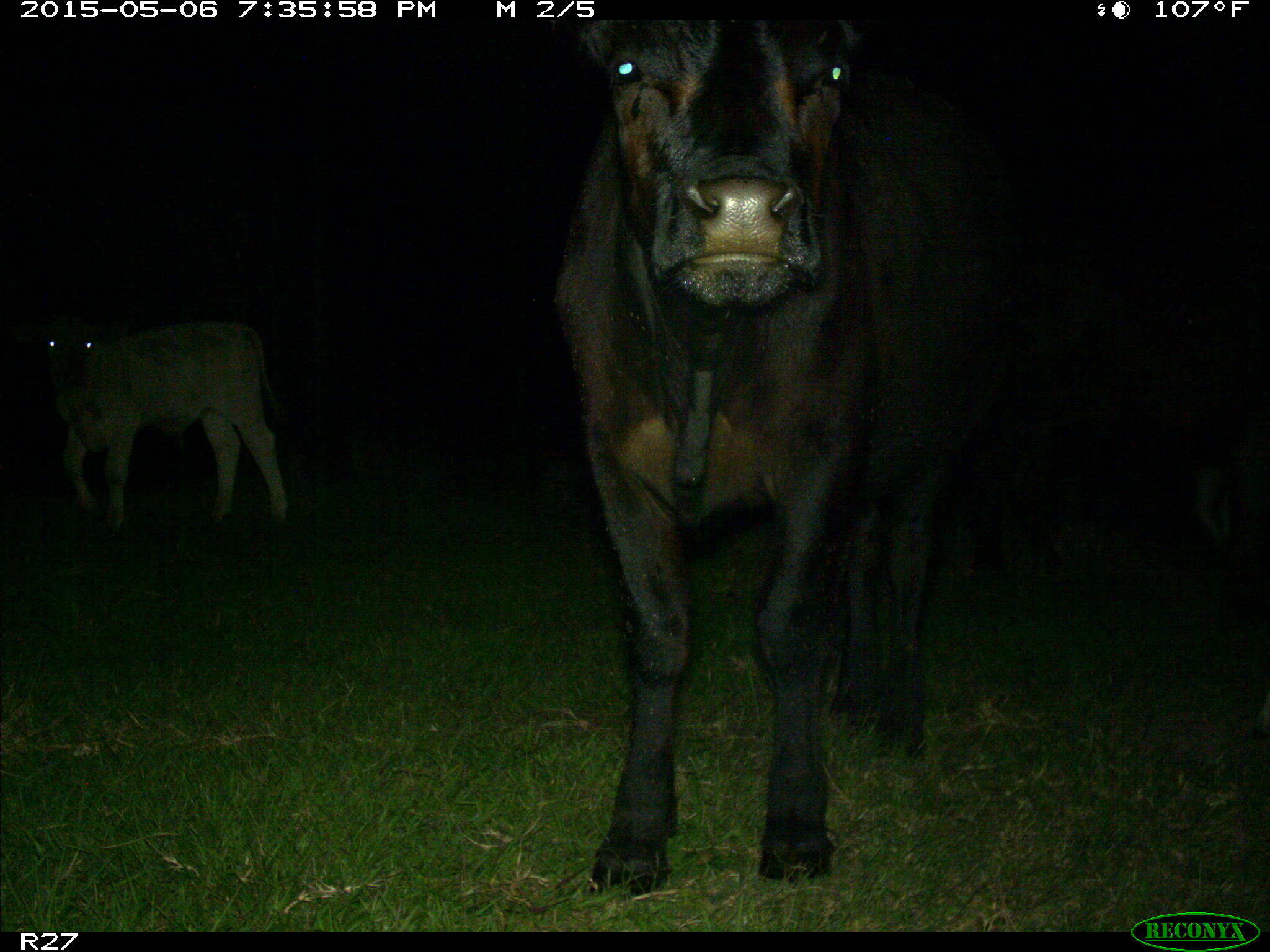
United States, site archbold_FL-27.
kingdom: Animalia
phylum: Chordata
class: Mammalia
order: Artiodactyla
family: Bovidae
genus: Bos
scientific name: Bos taurus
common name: domestic cow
Bos taurus (domestic cow).